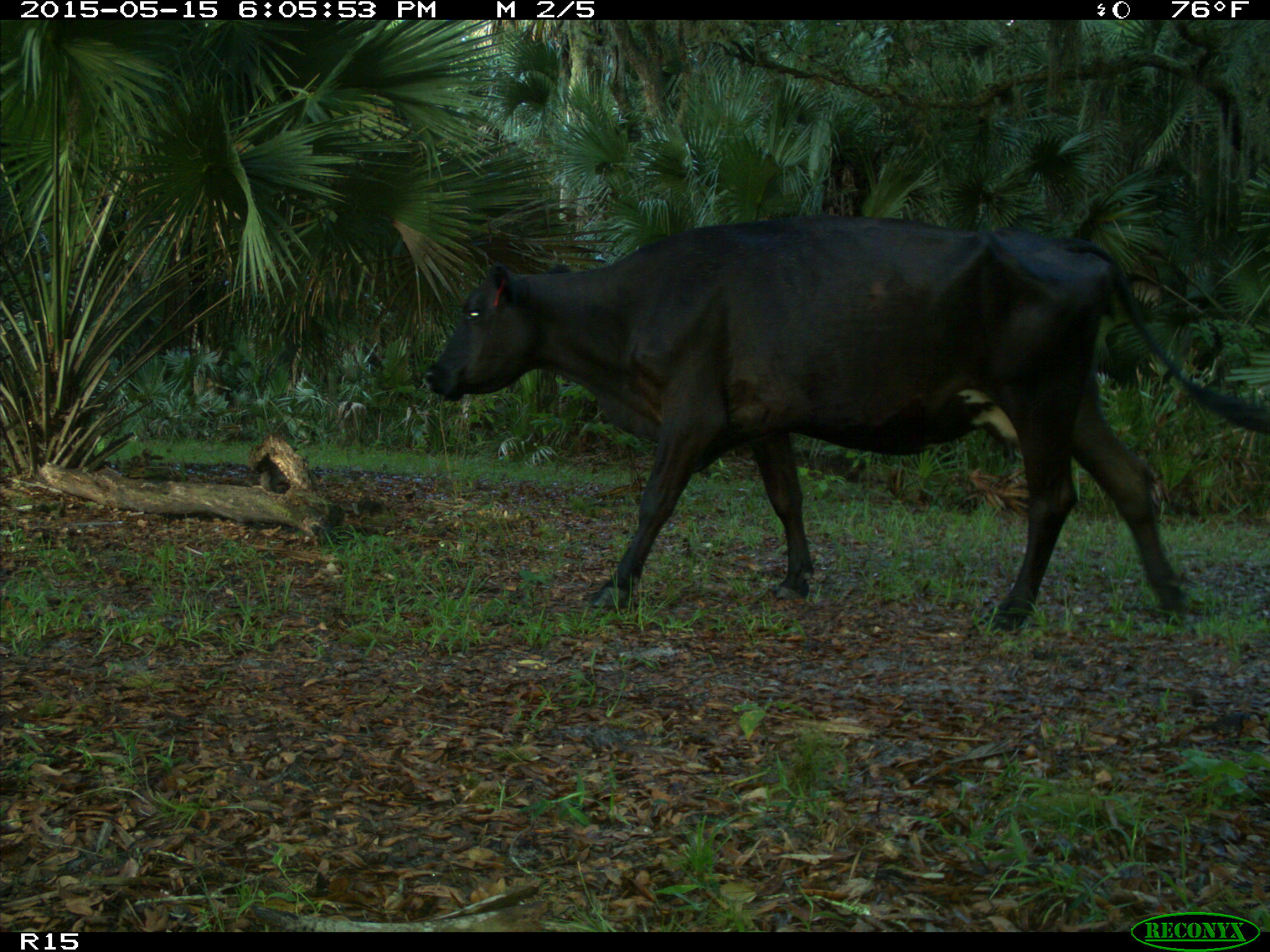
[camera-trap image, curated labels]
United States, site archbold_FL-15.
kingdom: Animalia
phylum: Chordata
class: Mammalia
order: Artiodactyla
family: Bovidae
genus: Bos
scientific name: Bos taurus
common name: domestic cow